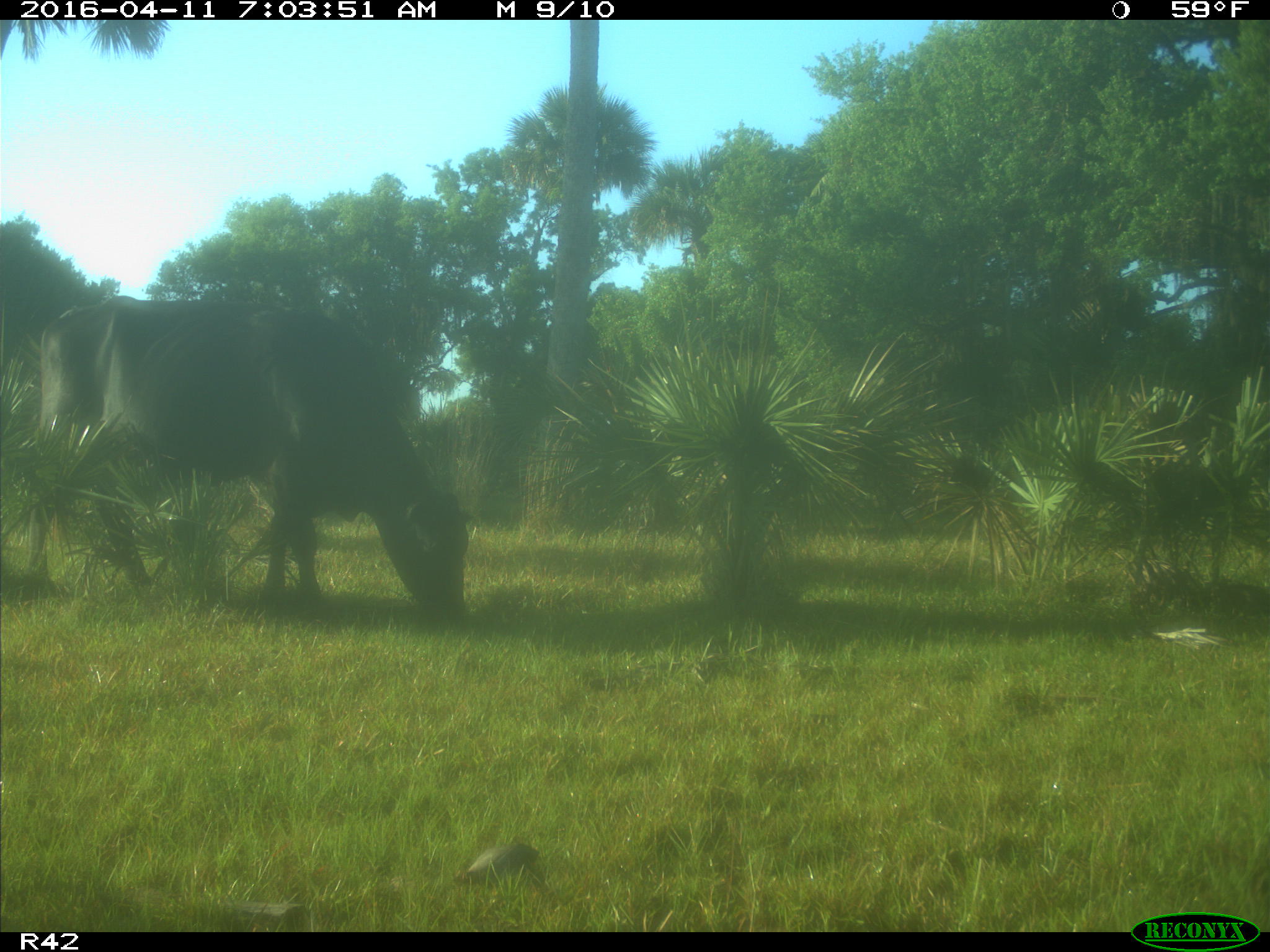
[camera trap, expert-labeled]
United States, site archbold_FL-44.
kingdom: Animalia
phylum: Chordata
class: Mammalia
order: Artiodactyla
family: Bovidae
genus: Bos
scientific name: Bos taurus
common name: domestic cow